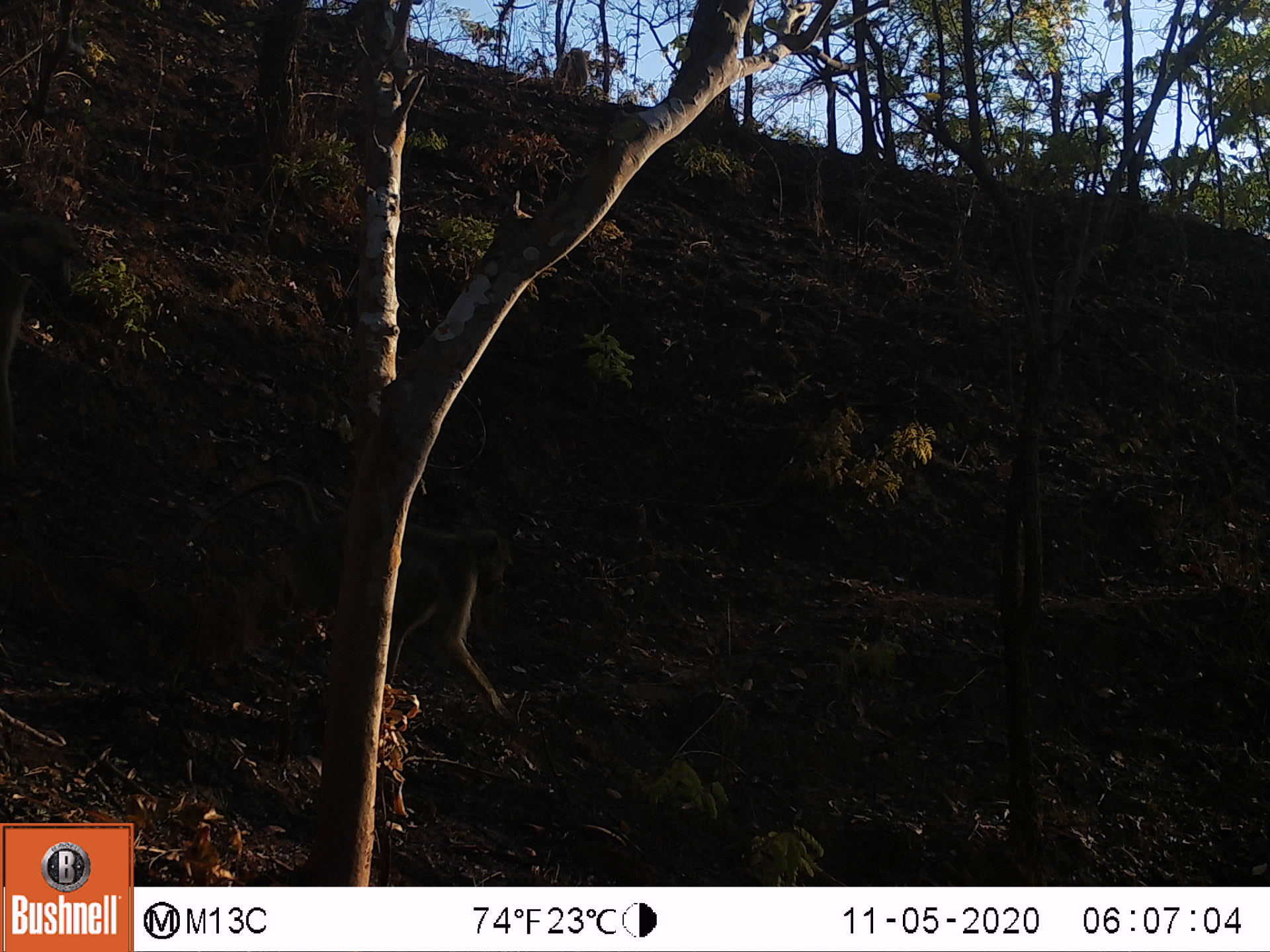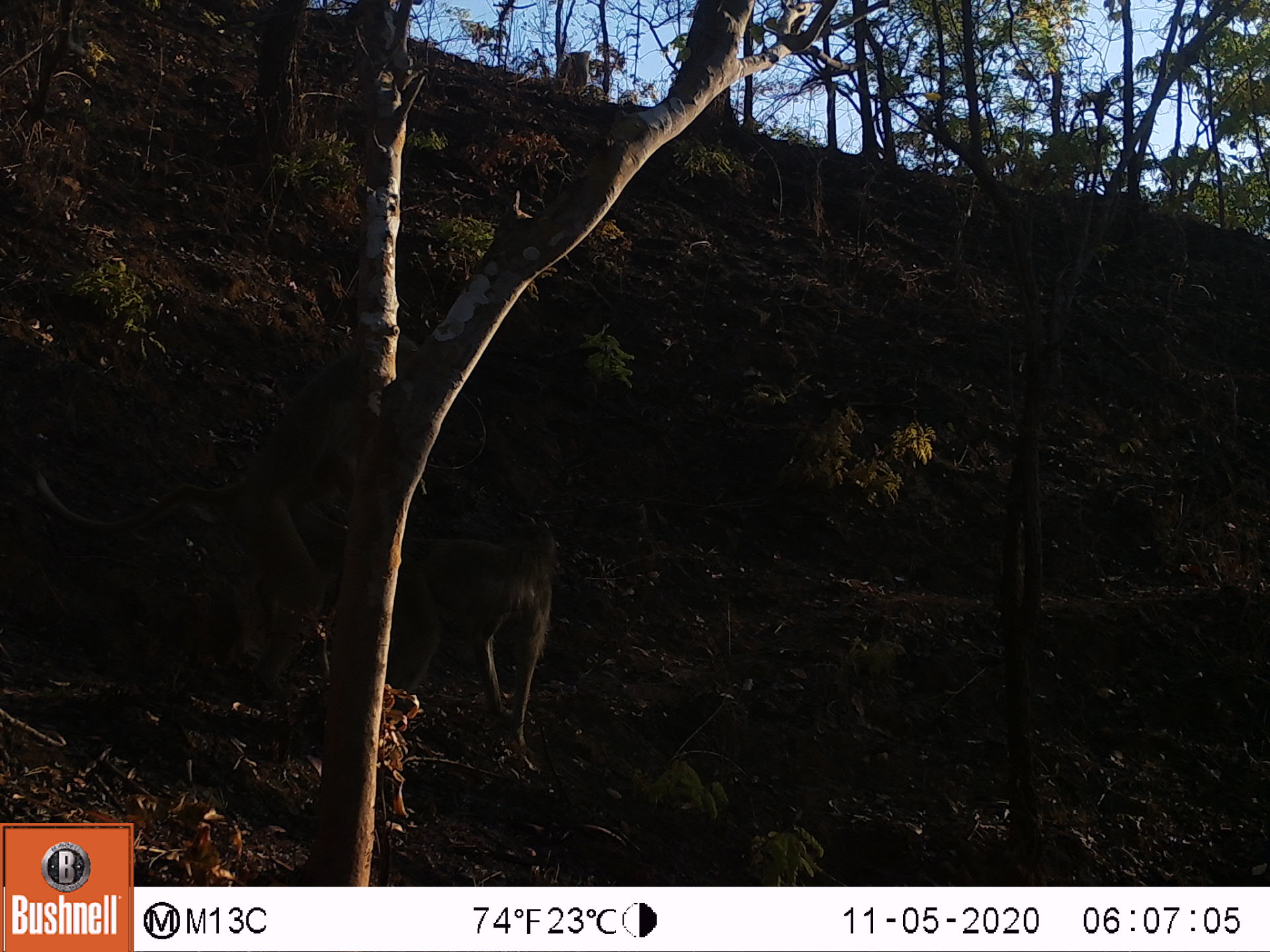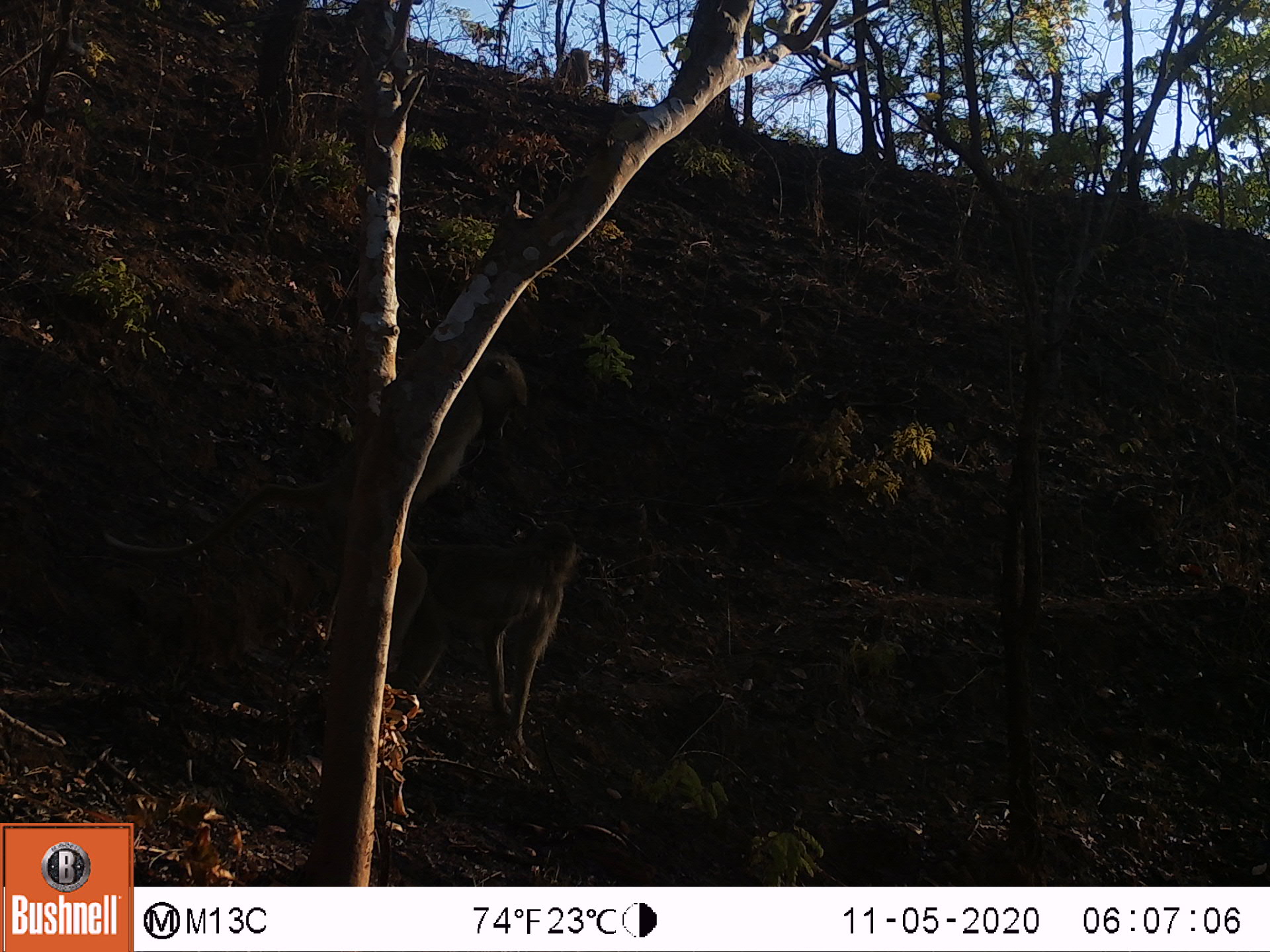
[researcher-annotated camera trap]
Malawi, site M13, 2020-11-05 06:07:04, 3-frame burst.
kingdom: Animalia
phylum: Chordata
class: Mammalia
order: Primates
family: Cercopithecidae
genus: Papio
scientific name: Papio cynocephalus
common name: yellow baboon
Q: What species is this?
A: Yellow baboon (Papio cynocephalus).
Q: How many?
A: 2.